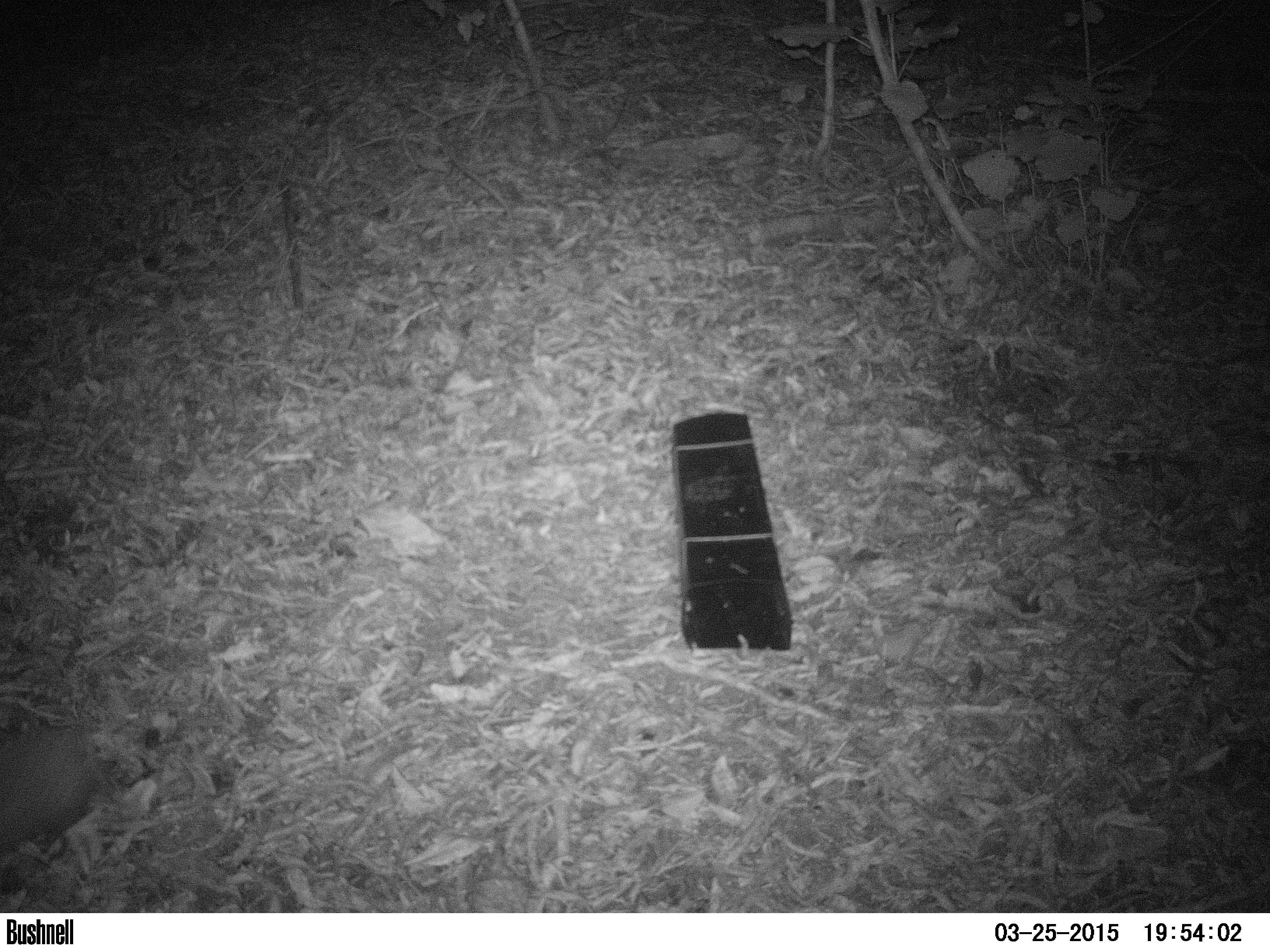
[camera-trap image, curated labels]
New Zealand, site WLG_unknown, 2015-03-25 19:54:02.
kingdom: Animalia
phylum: Chordata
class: Mammalia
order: Eulipotyphla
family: Erinaceidae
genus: Erinaceus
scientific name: Erinaceus europaeus europaeus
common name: european hedgehog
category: hedgehog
Hedgehog (european hedgehog) (Erinaceus europaeus europaeus).